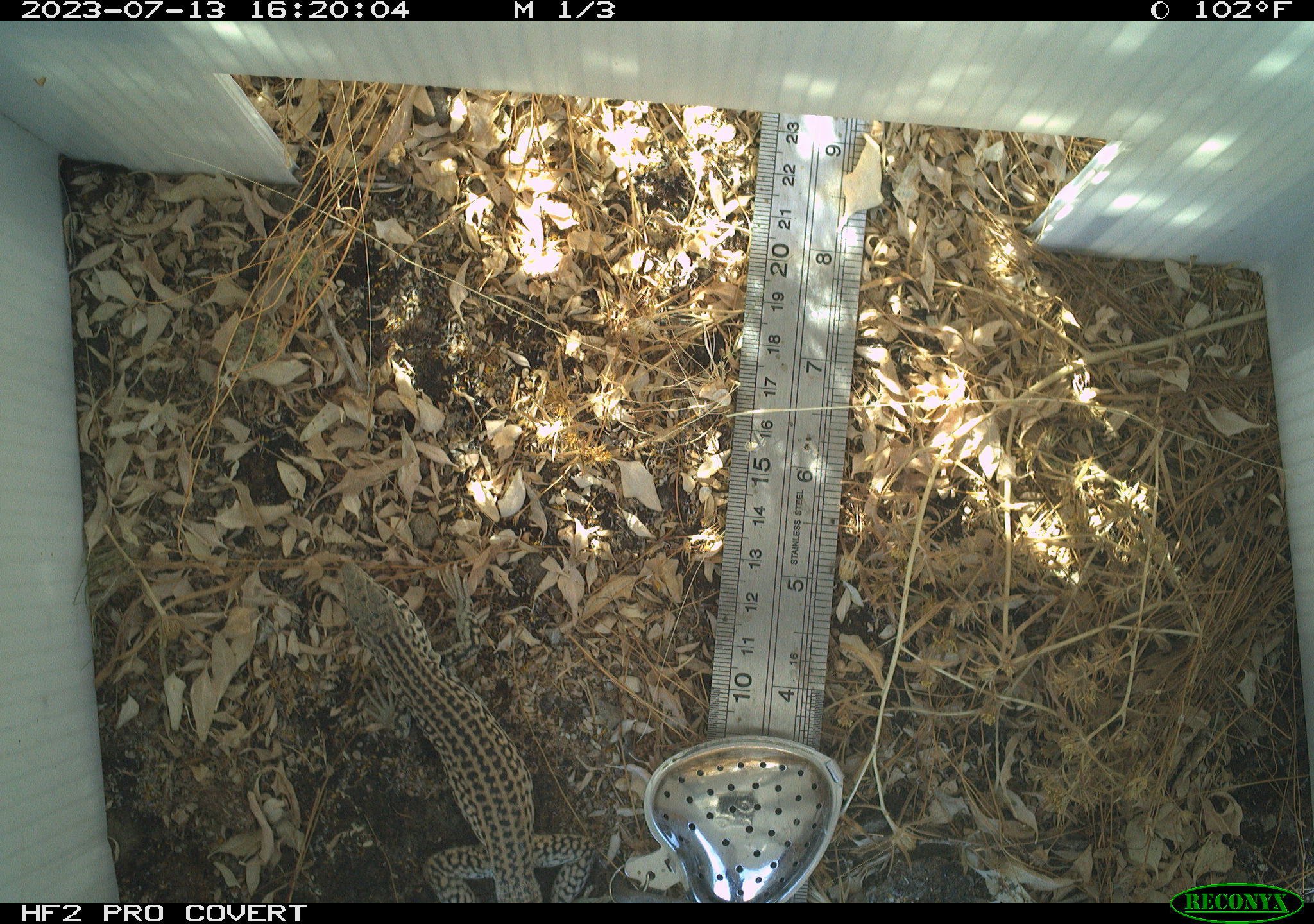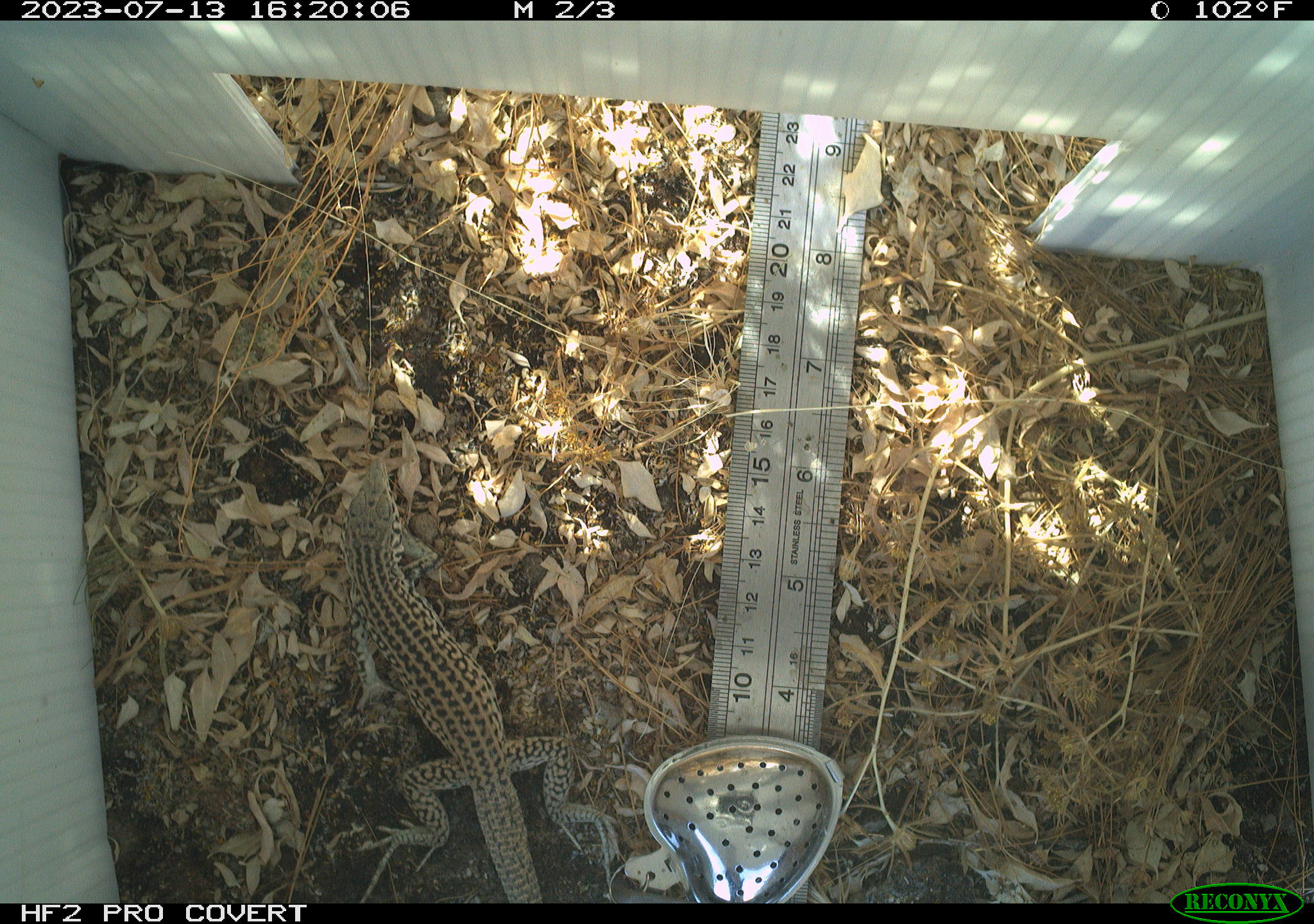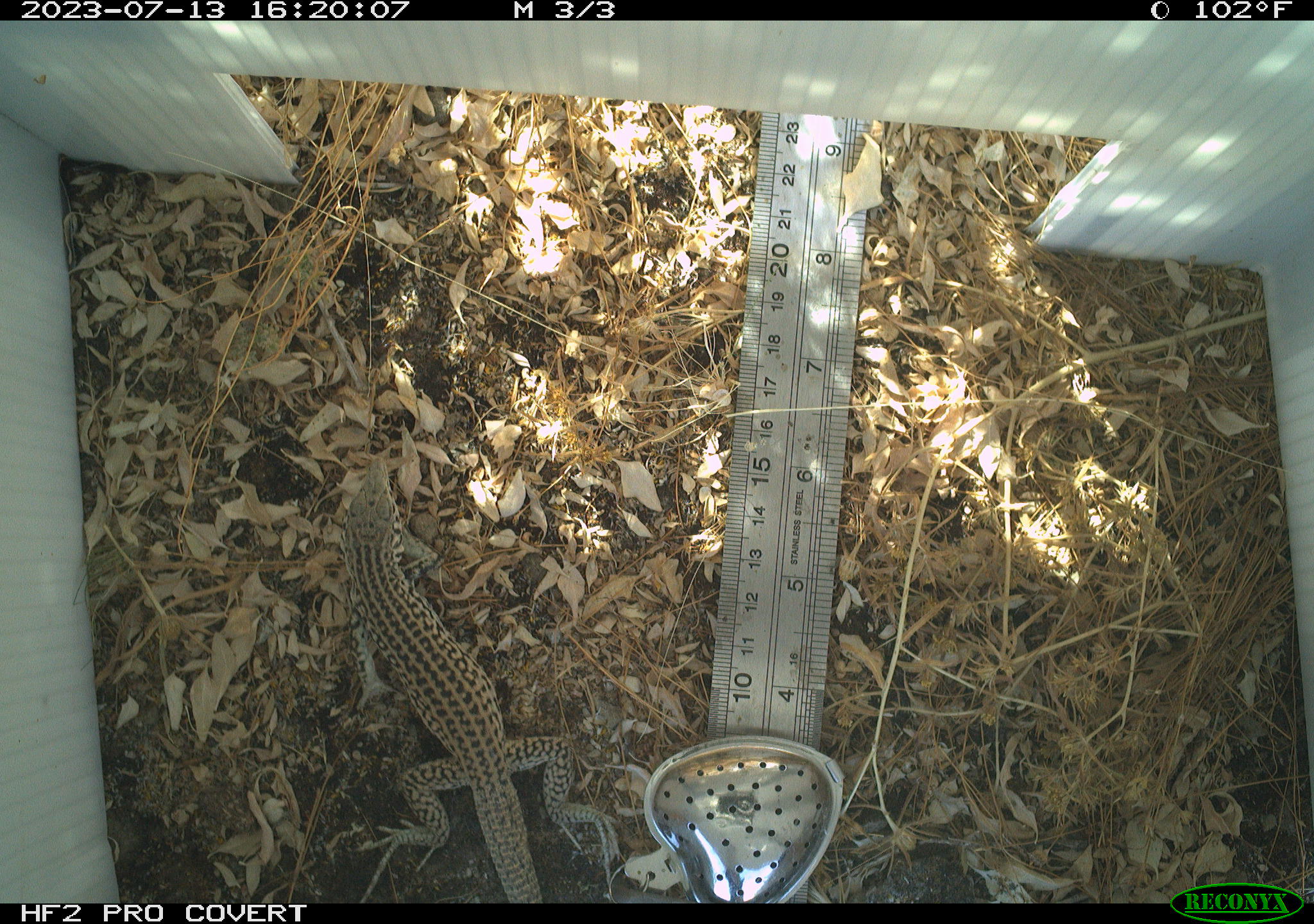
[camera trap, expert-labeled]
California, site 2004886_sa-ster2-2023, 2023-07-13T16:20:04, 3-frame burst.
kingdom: Animalia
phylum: Chordata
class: Reptilia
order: Squamata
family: Teiidae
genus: Aspidoscelis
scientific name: Aspidoscelis tigris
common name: western whiptail